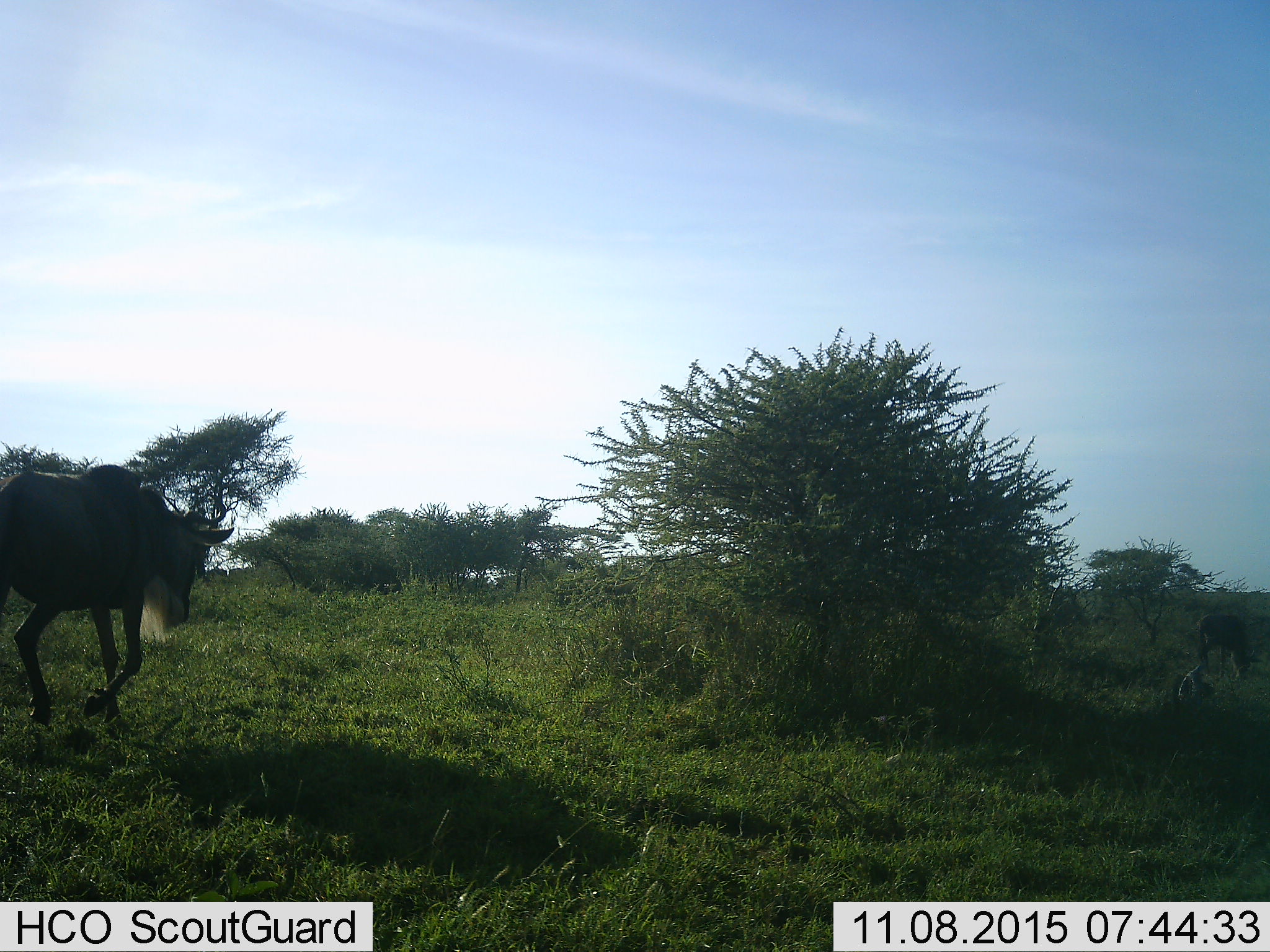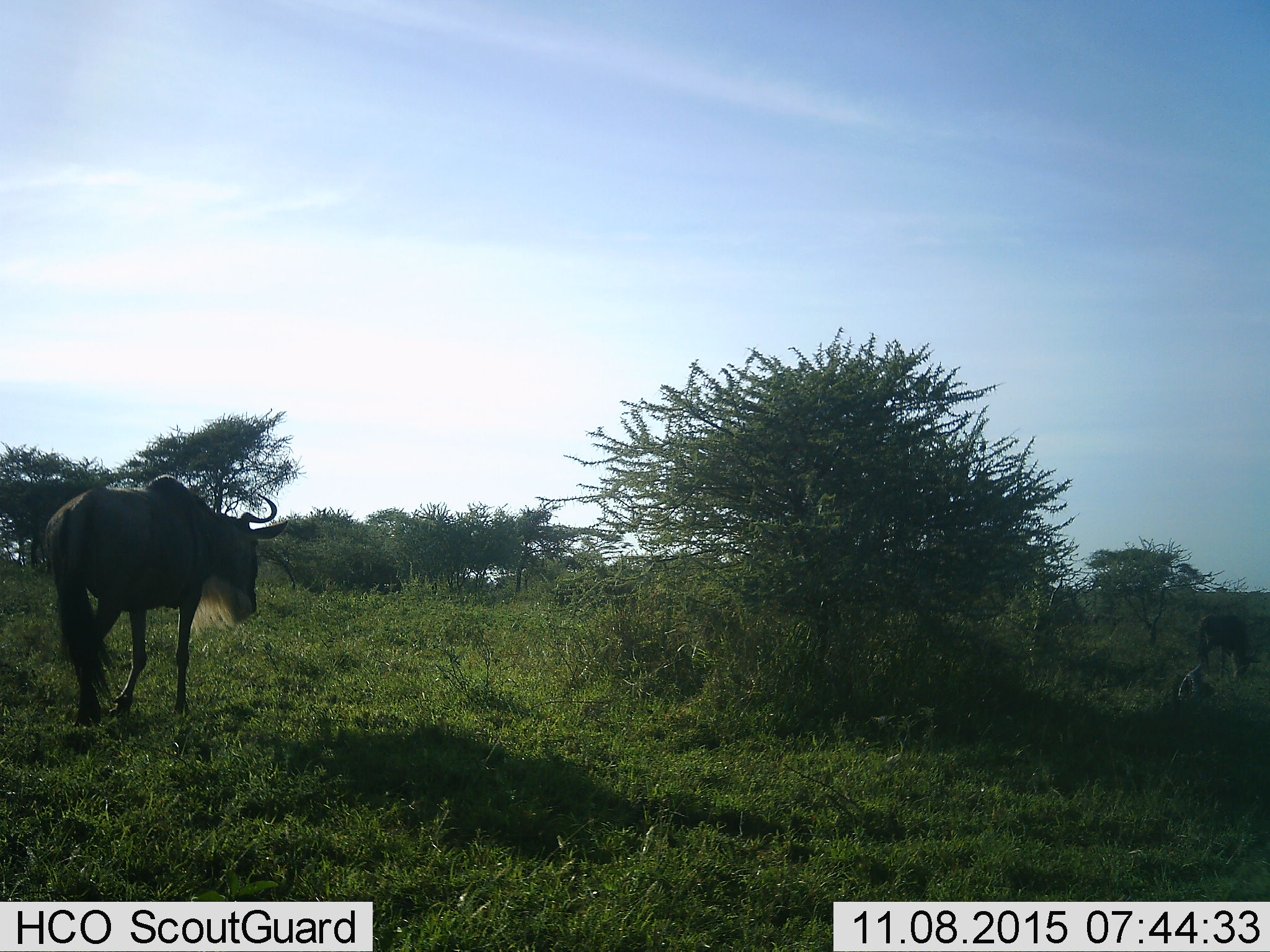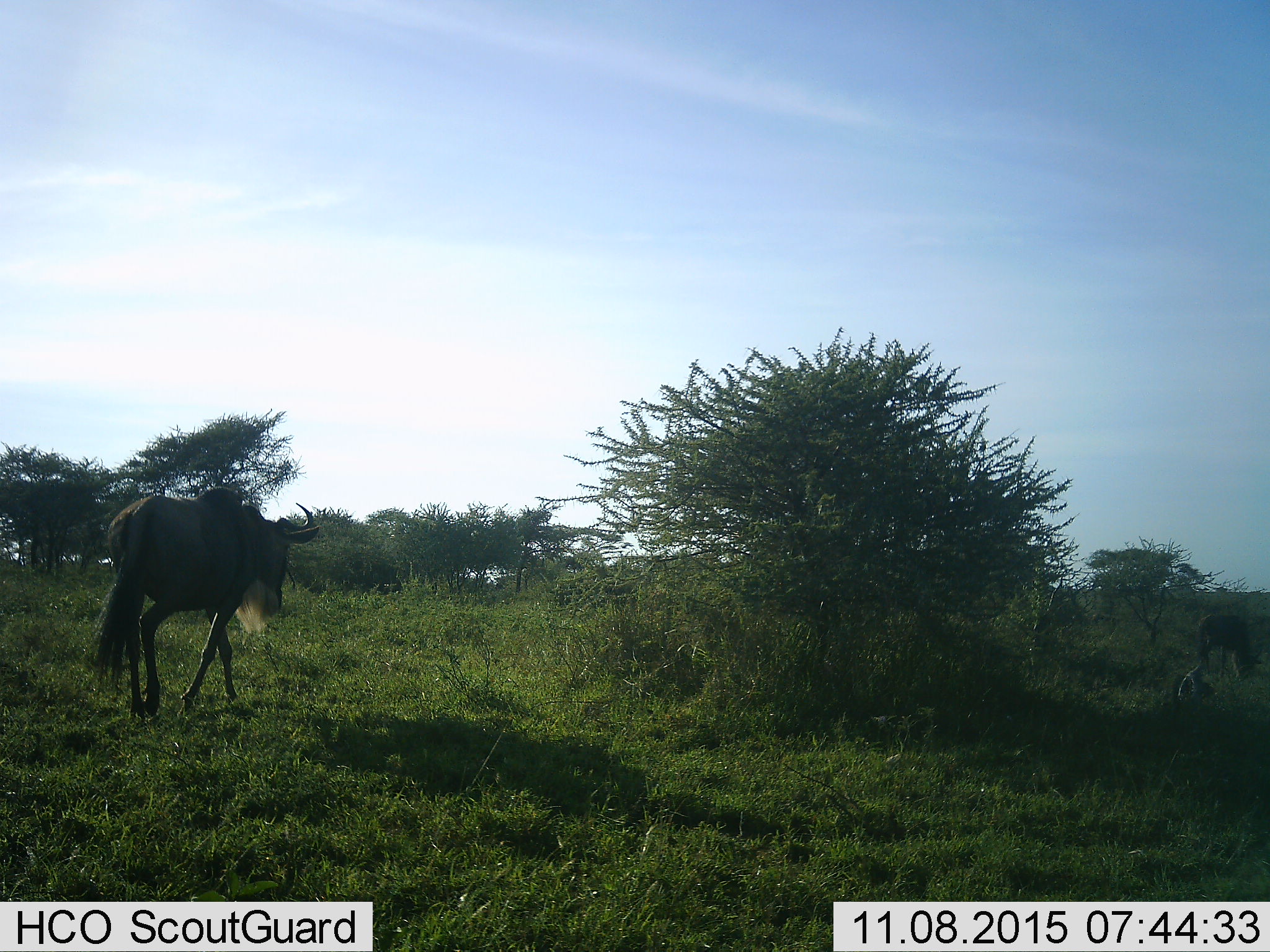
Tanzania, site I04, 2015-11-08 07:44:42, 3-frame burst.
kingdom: Animalia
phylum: Chordata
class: Mammalia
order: Artiodactyla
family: Bovidae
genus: Connochaetes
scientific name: Connochaetes taurinus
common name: blue wildebeest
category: wildebeest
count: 2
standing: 44%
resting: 0%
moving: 89%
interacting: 0%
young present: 11%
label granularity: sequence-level